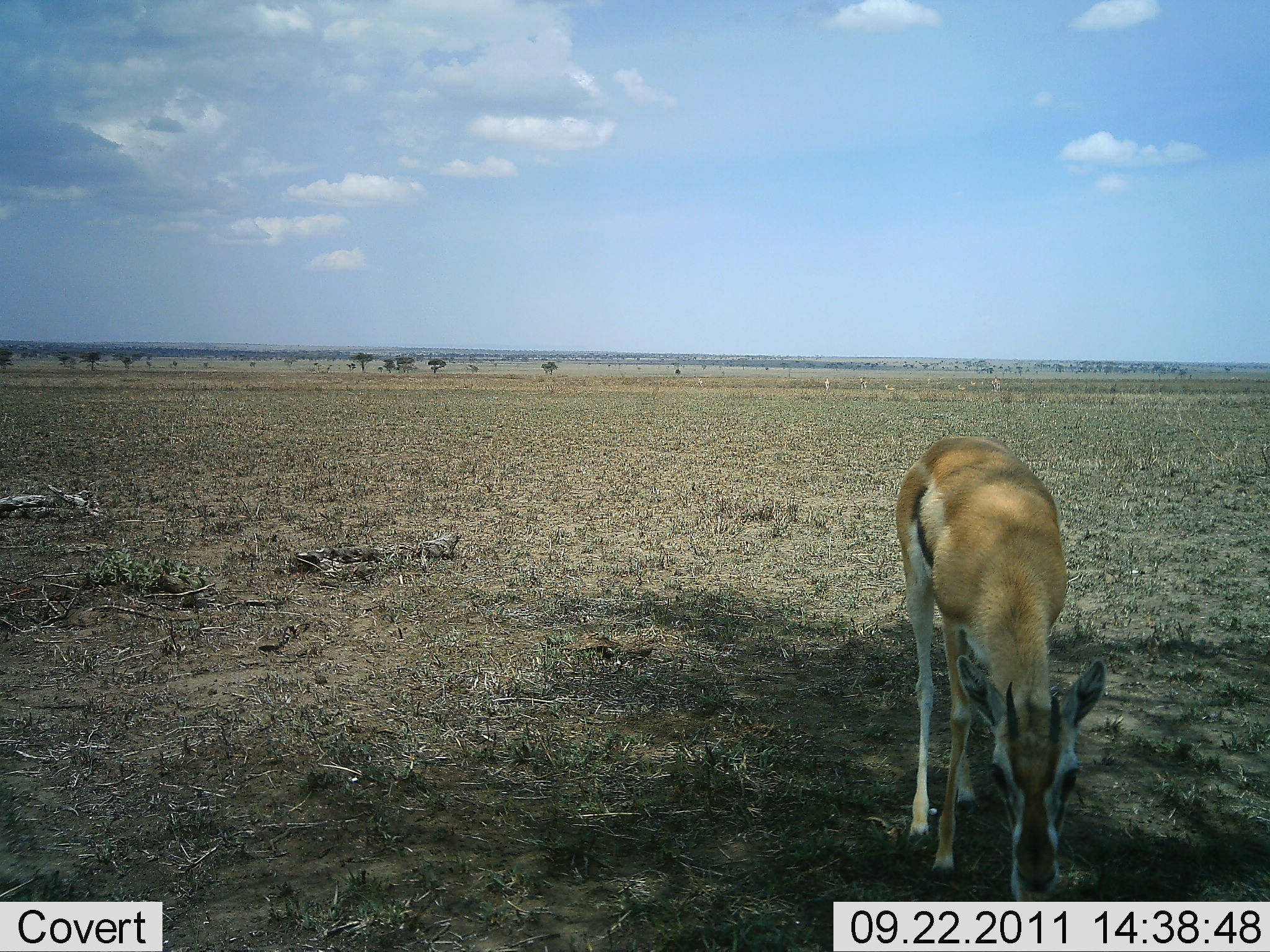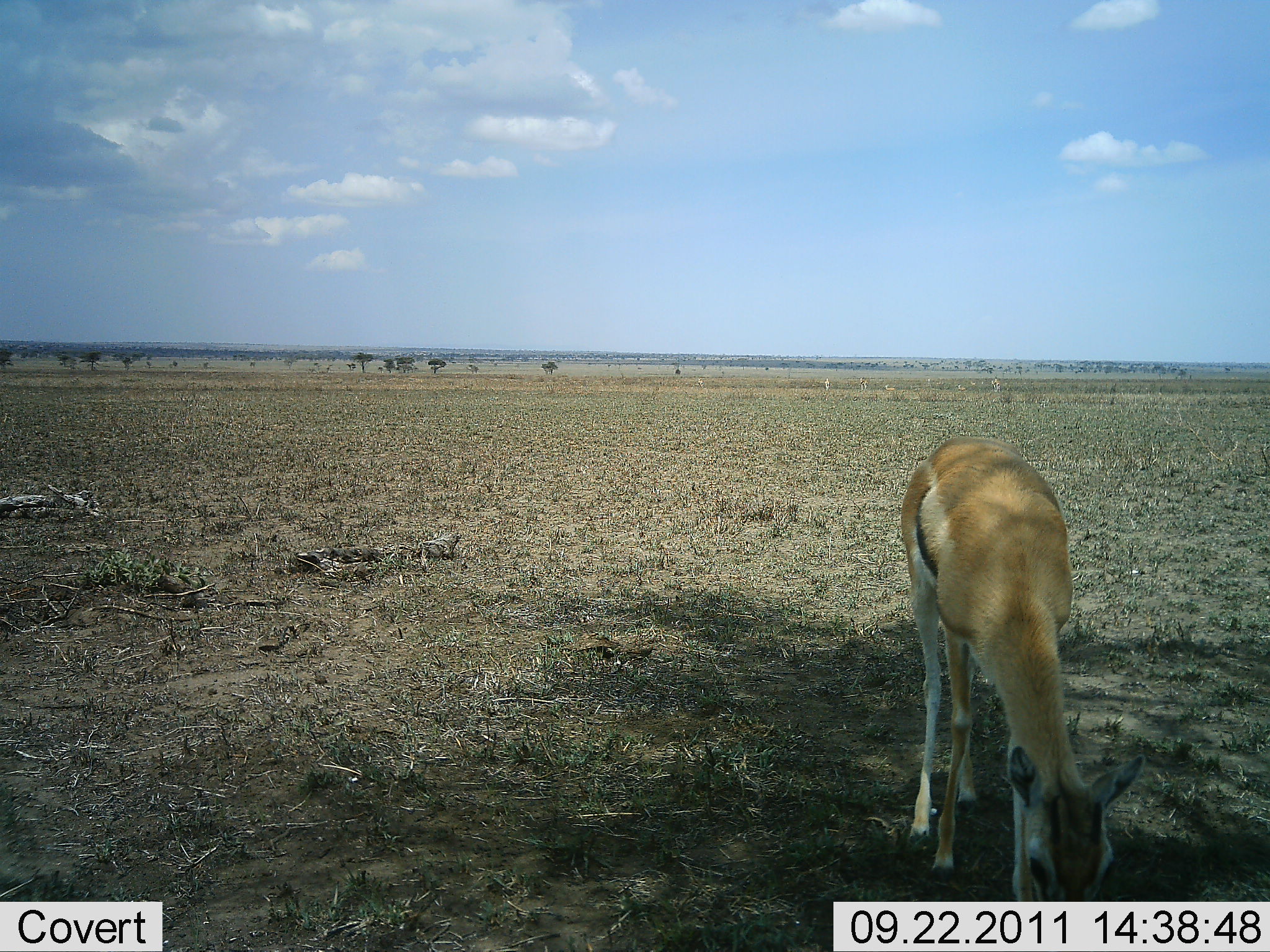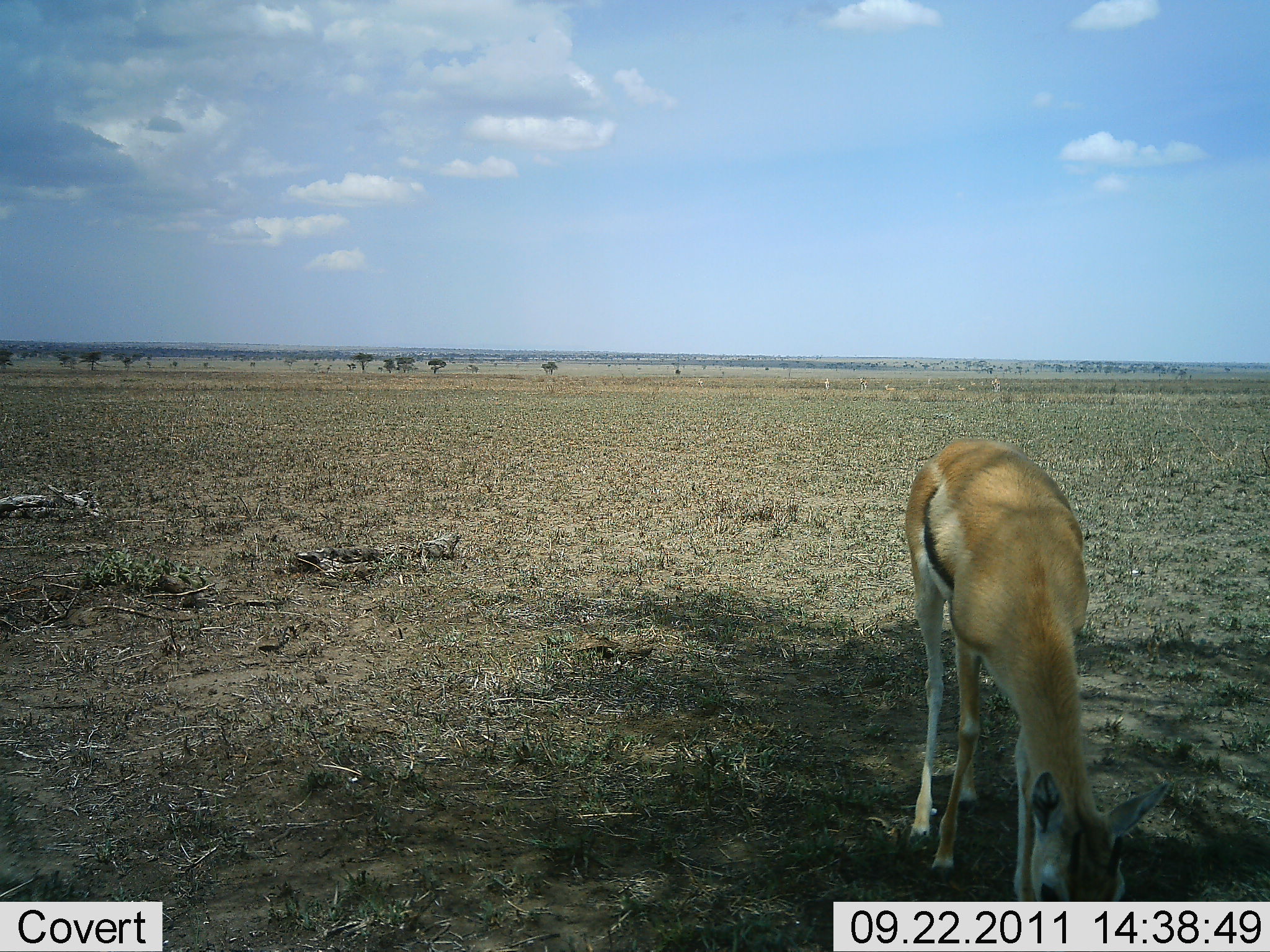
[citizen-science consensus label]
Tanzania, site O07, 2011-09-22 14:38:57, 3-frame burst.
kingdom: Animalia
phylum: Chordata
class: Mammalia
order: Artiodactyla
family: Bovidae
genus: Eudorcas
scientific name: Eudorcas thomsonii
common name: thomson's gazelle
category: gazellethomsons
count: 1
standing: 23%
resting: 0%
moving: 0%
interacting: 0%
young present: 0%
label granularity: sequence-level